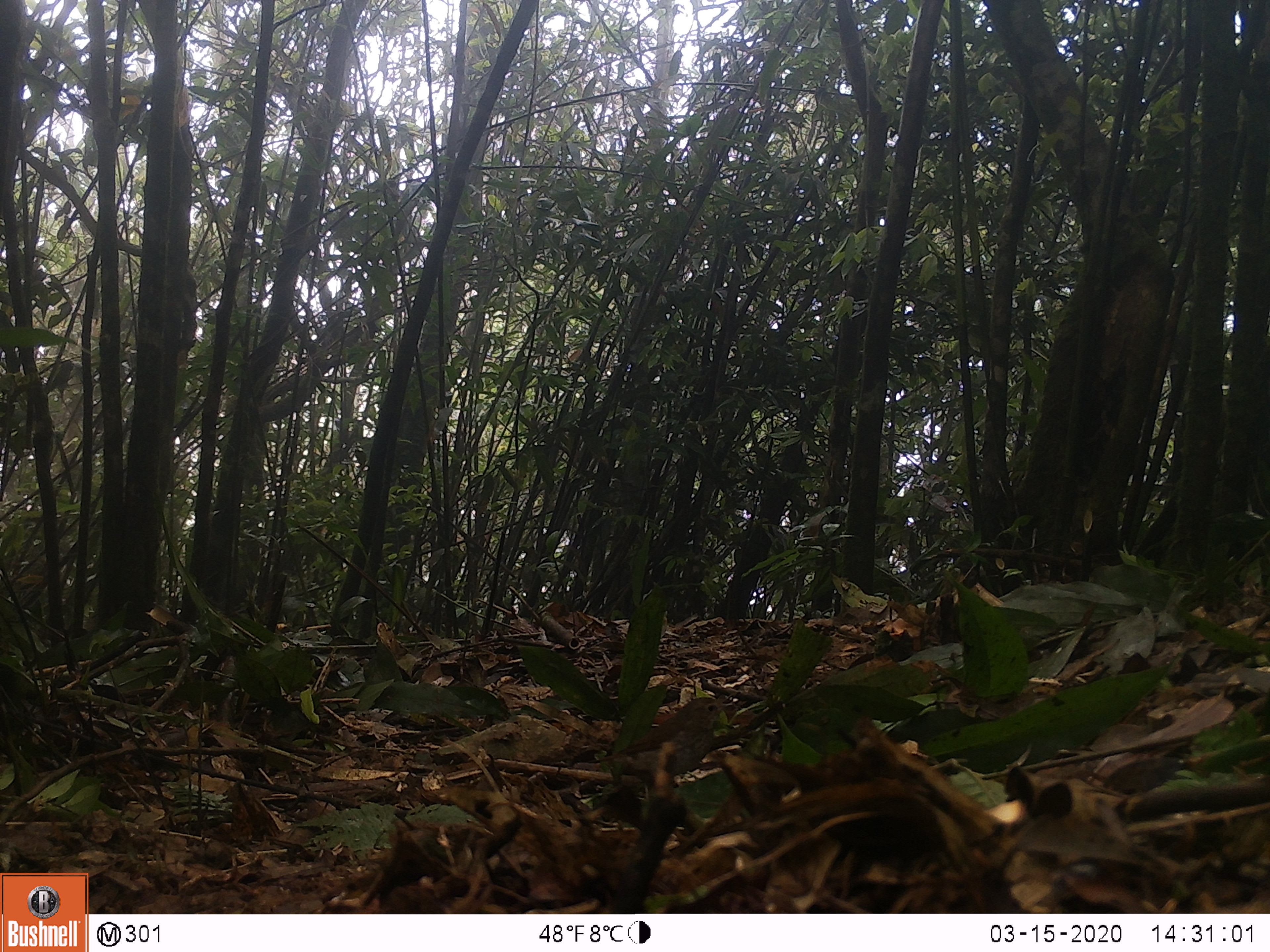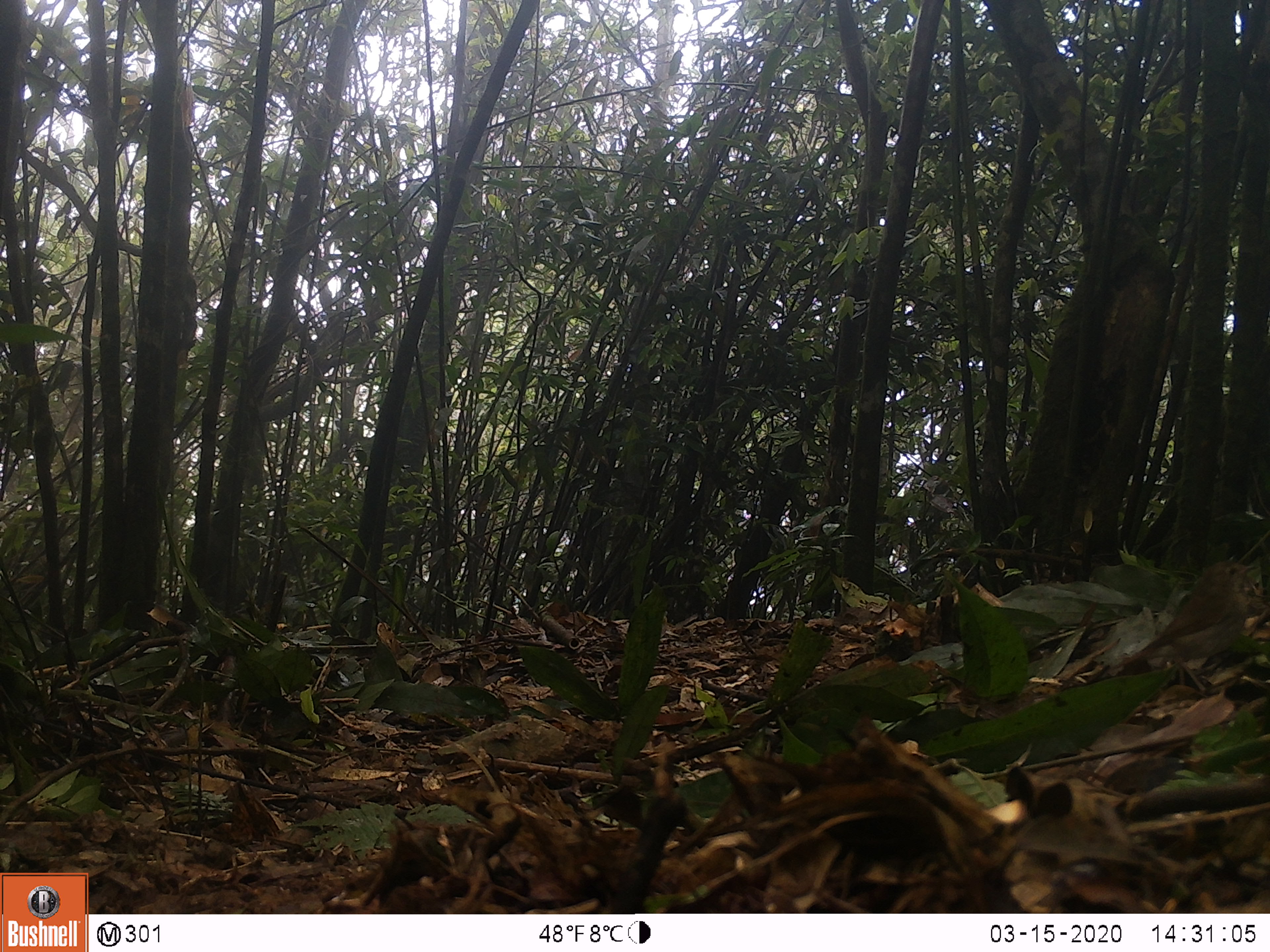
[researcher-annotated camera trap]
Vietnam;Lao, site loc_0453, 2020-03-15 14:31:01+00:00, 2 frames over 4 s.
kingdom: Animalia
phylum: Chordata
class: Aves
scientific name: Aves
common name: bird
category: unidentified bird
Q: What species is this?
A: Unidentified bird (bird) (Aves).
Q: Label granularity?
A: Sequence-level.